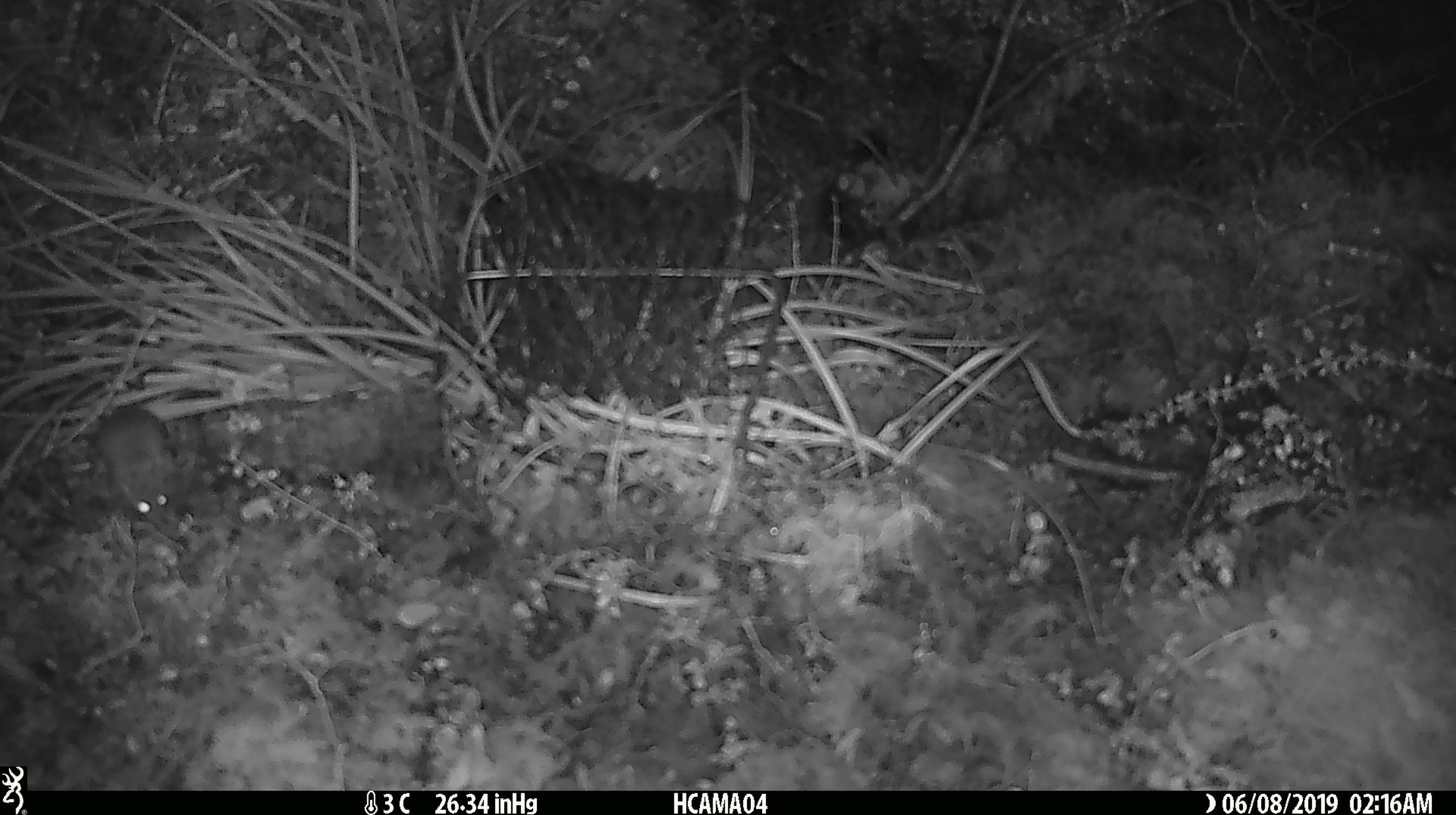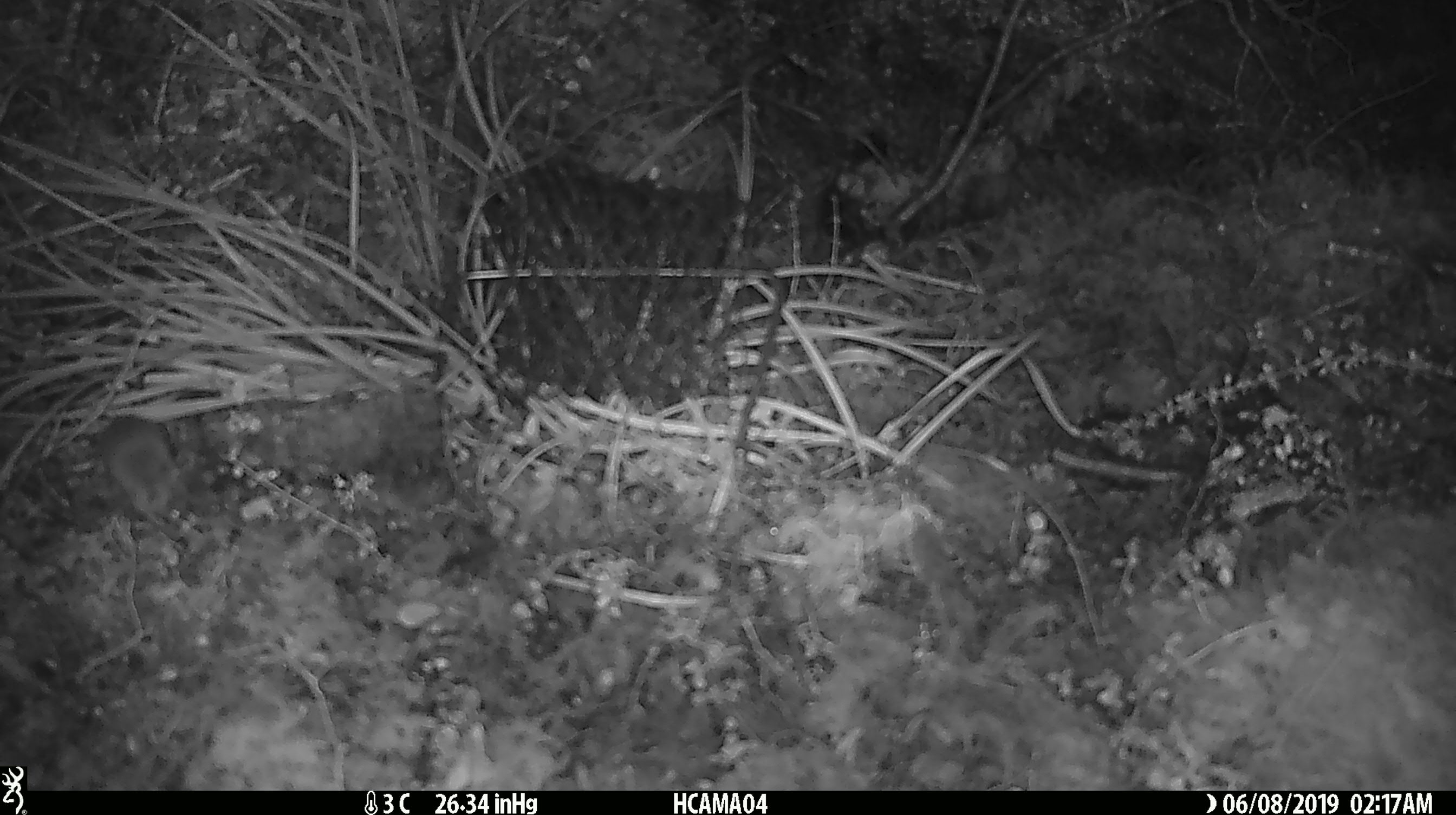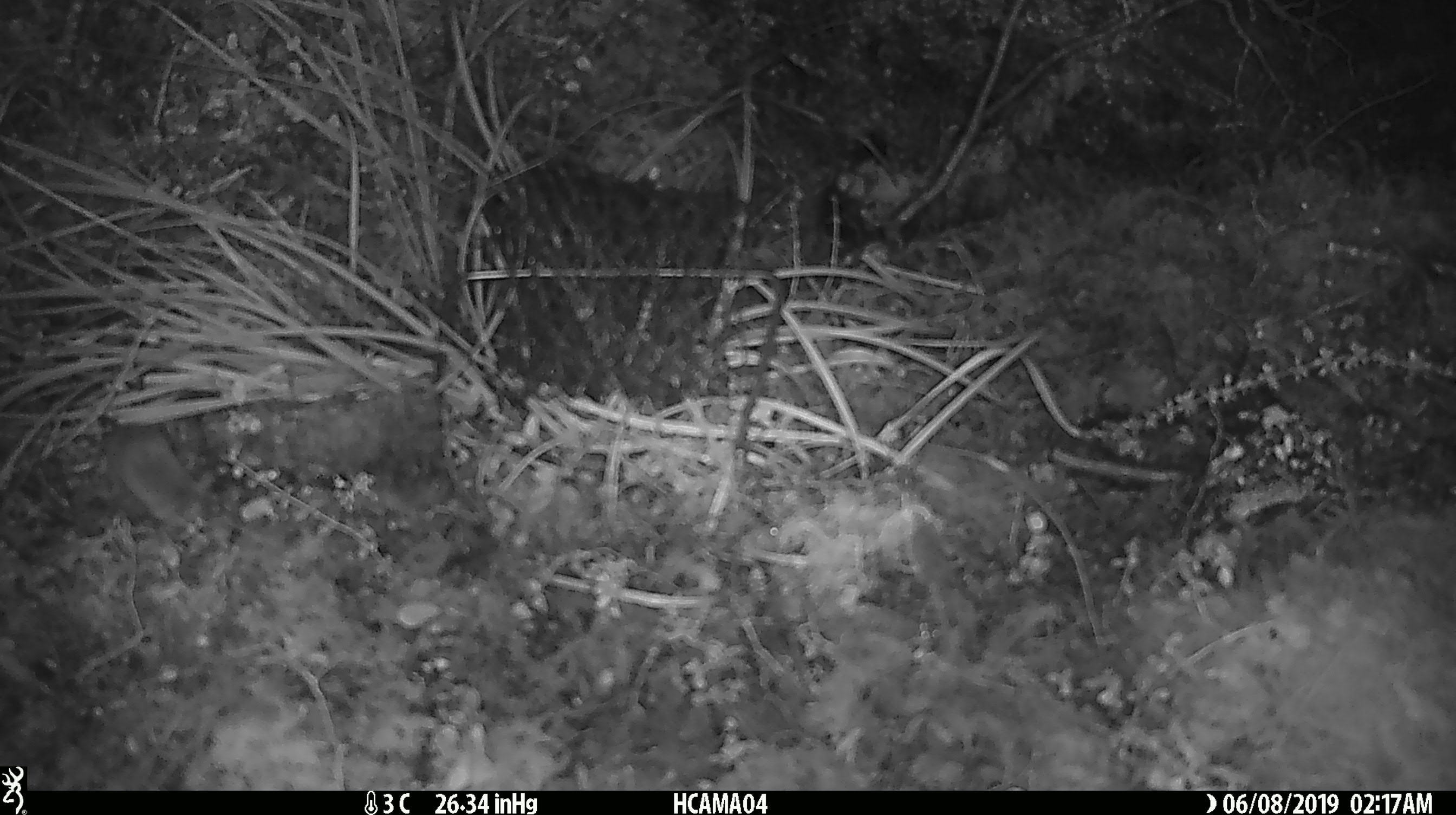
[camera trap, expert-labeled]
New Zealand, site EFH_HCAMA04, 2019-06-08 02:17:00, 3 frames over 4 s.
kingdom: Animalia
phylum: Chordata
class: Mammalia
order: Rodentia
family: Muridae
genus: Mus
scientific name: Mus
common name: mouse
Mouse (Mus).